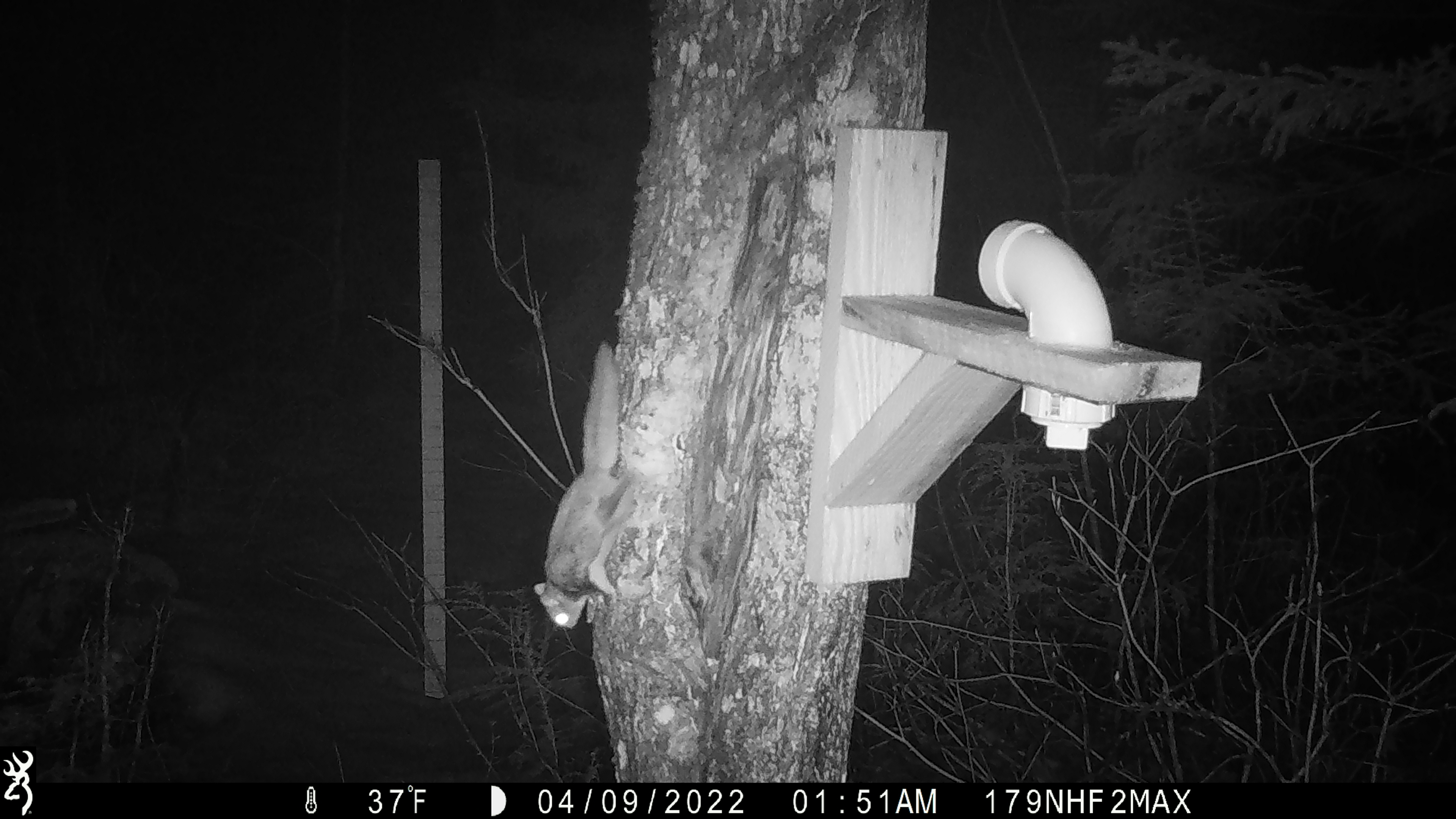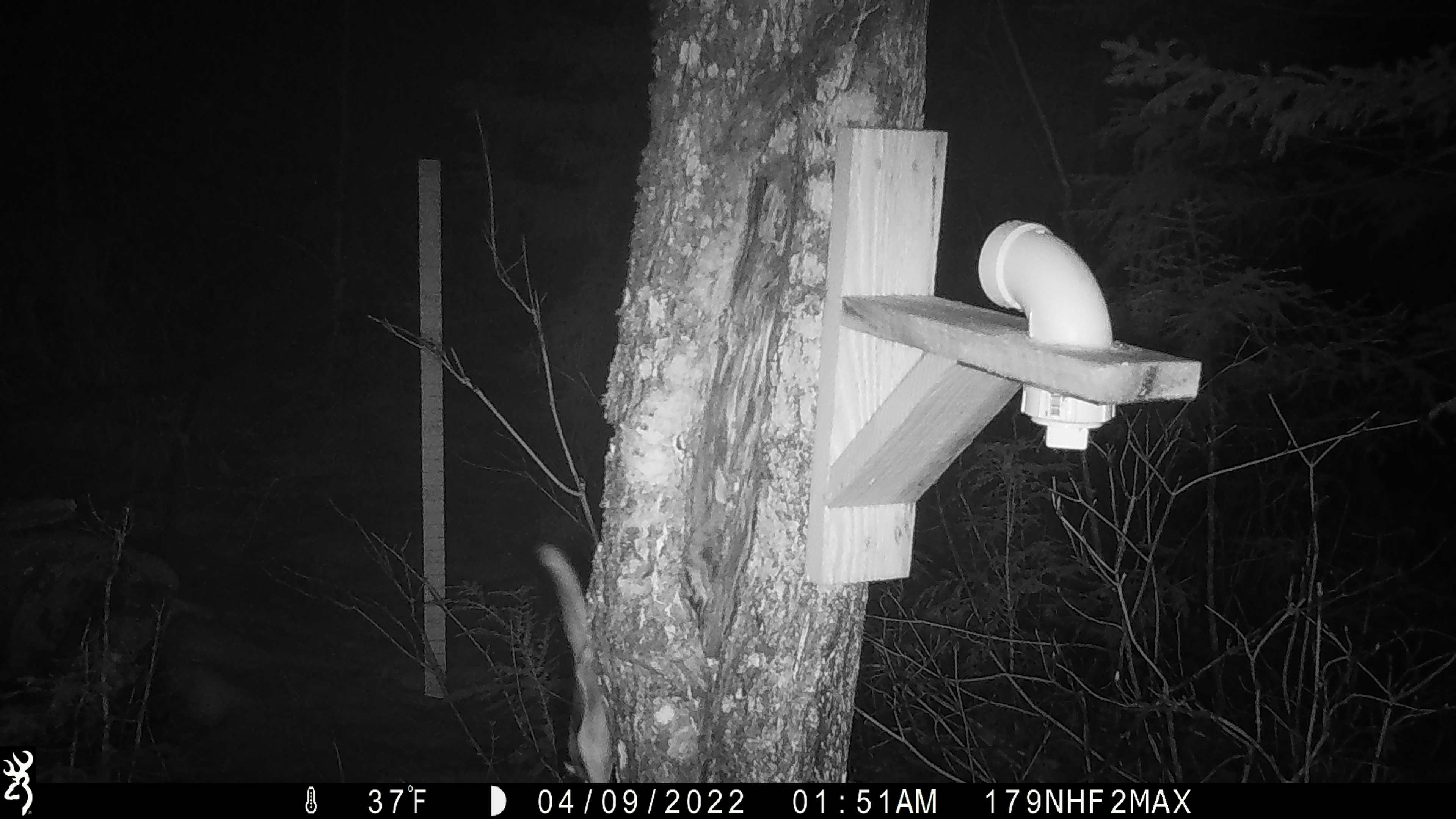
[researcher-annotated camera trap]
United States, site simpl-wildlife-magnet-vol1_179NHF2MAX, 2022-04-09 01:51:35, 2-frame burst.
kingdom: Animalia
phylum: Chordata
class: Mammalia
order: Rodentia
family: Sciuridae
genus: Glaucomys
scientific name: Glaucomys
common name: flying squirrel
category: flying squirrel sp.